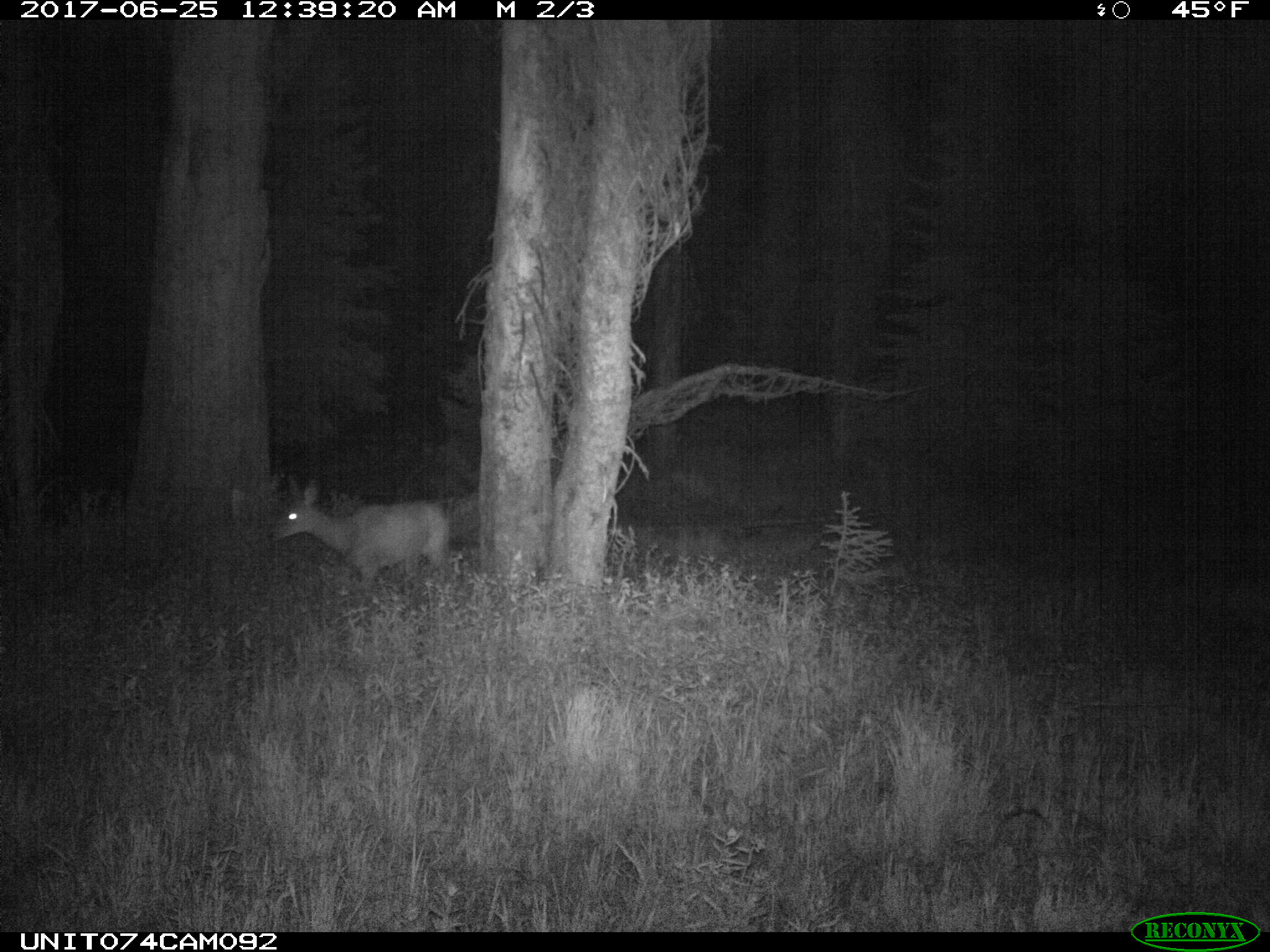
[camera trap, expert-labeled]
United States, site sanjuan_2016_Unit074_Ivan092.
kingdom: Animalia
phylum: Chordata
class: Mammalia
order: Artiodactyla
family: Cervidae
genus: Odocoileus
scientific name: Odocoileus hemionus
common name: mule deer